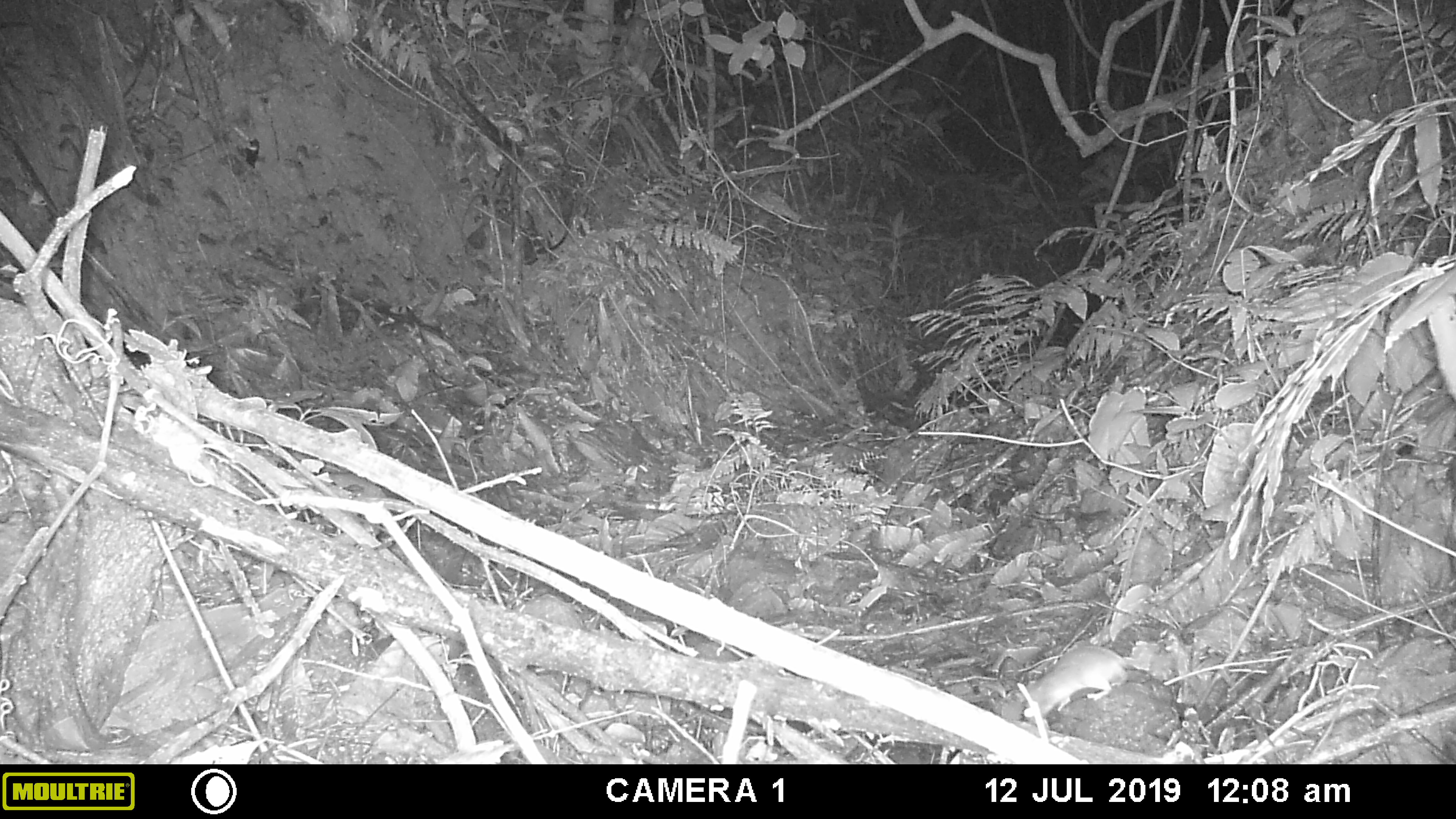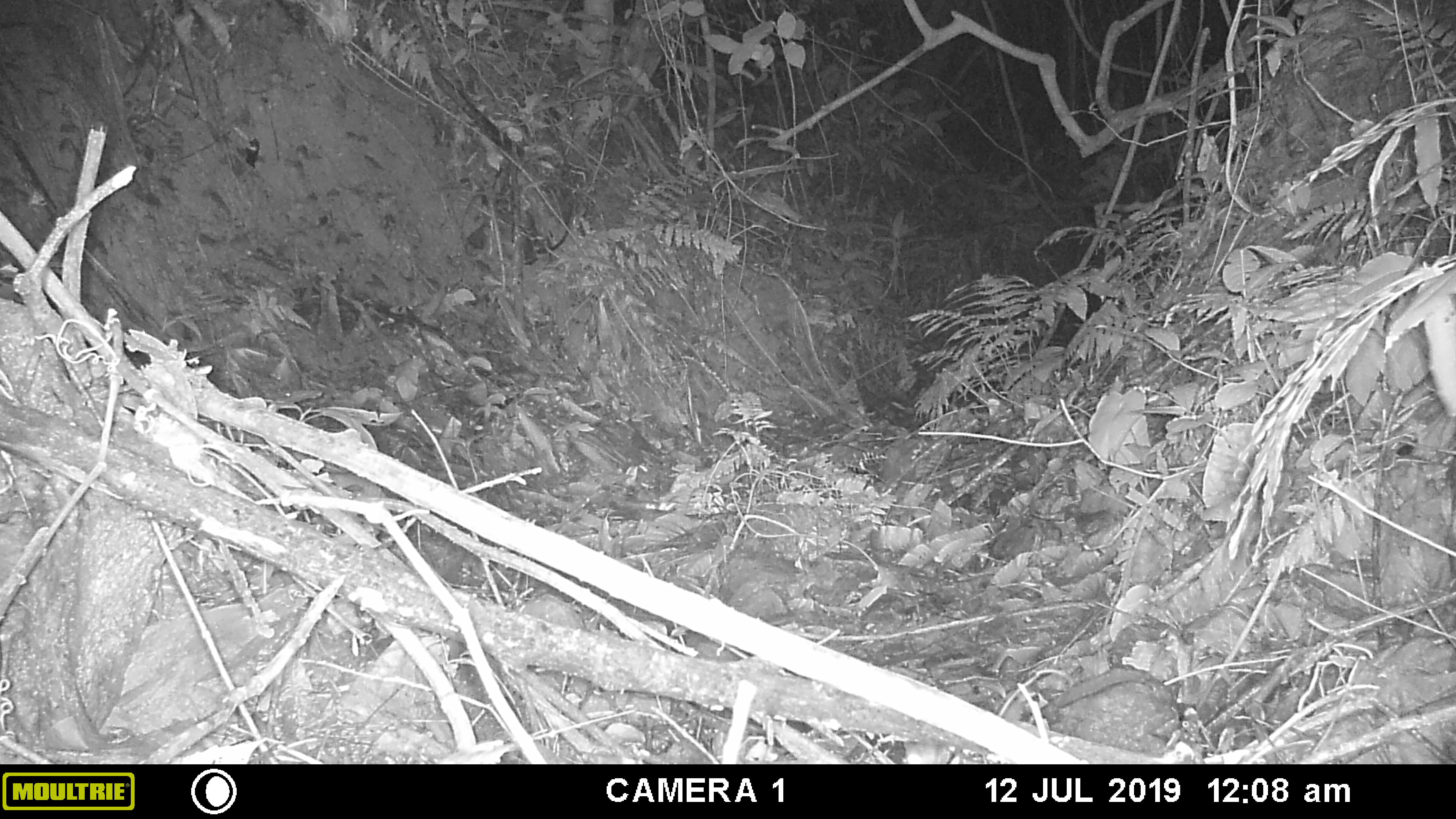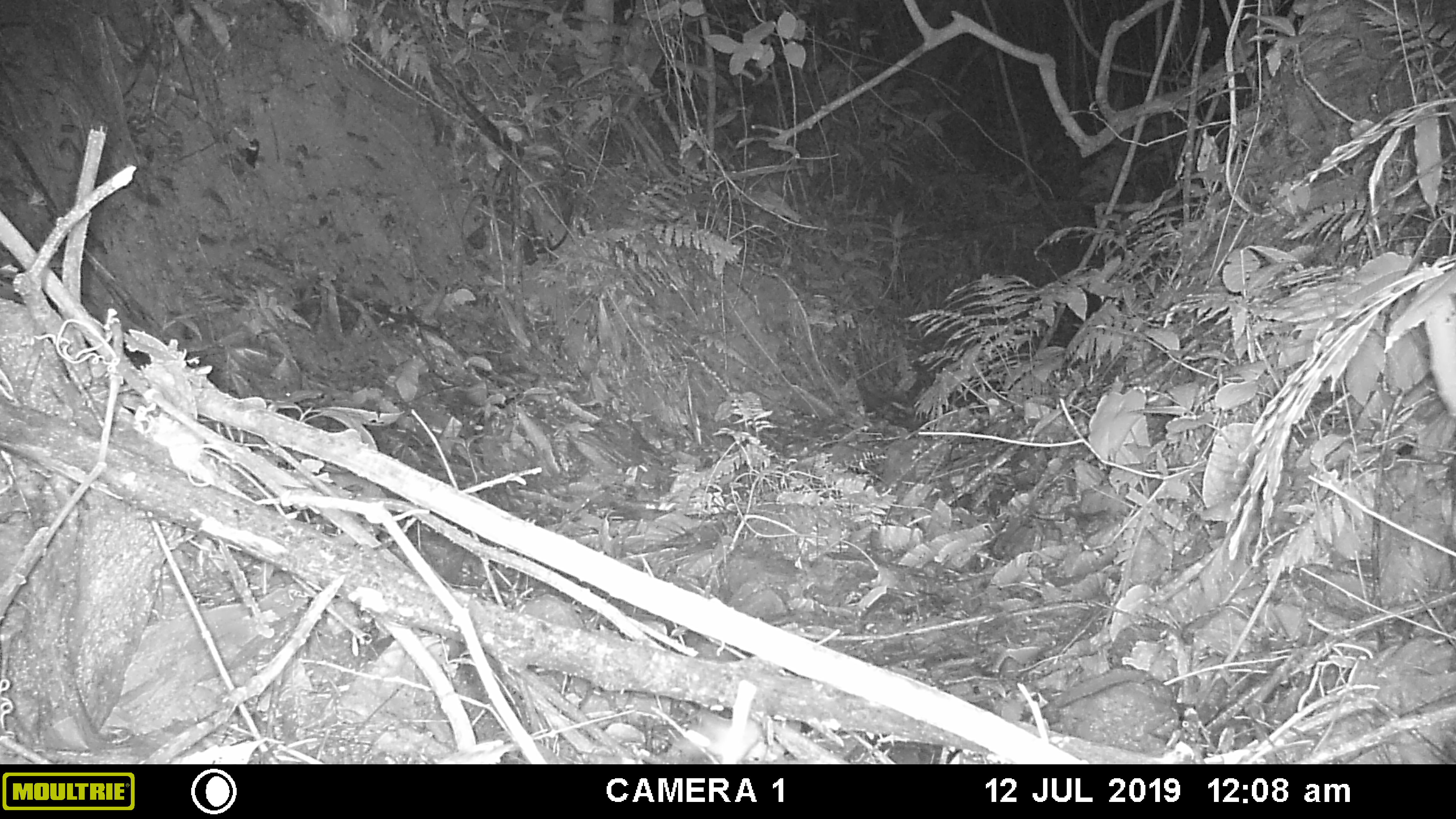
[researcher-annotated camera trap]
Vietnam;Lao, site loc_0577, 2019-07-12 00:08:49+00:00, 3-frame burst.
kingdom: Animalia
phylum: Chordata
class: Mammalia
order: Rodentia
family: Muridae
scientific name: Muridae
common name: old-world mice and rats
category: unidentified murid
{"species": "unidentified murid (old-world mice and rats) (Muridae)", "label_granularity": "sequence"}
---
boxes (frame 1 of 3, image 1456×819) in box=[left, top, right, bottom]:
unidentified murid: box=[1015, 639, 1198, 724]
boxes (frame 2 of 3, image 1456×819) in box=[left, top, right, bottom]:
unidentified murid: box=[898, 678, 1073, 763]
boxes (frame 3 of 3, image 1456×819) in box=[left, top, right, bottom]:
unidentified murid: box=[664, 678, 778, 764]